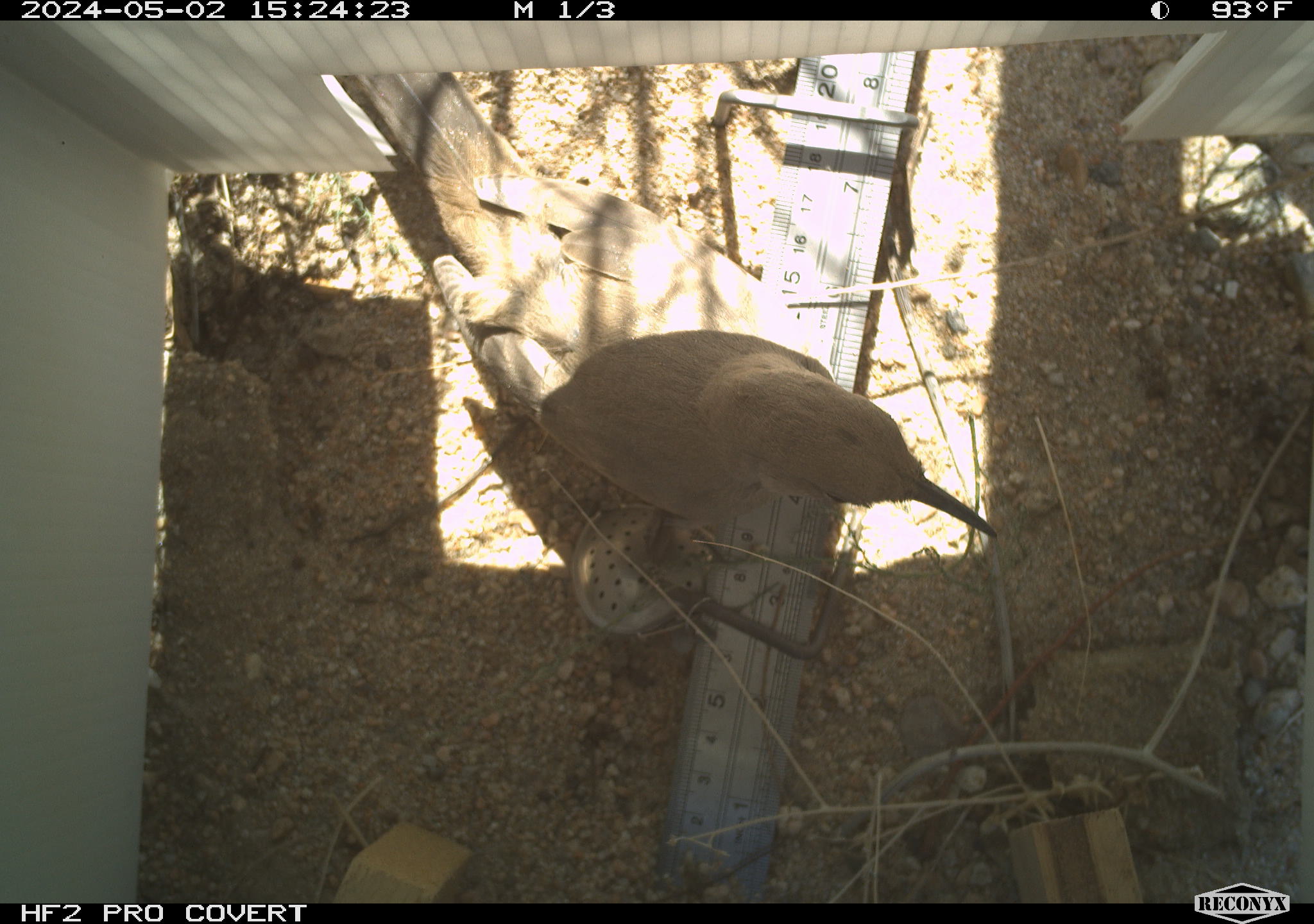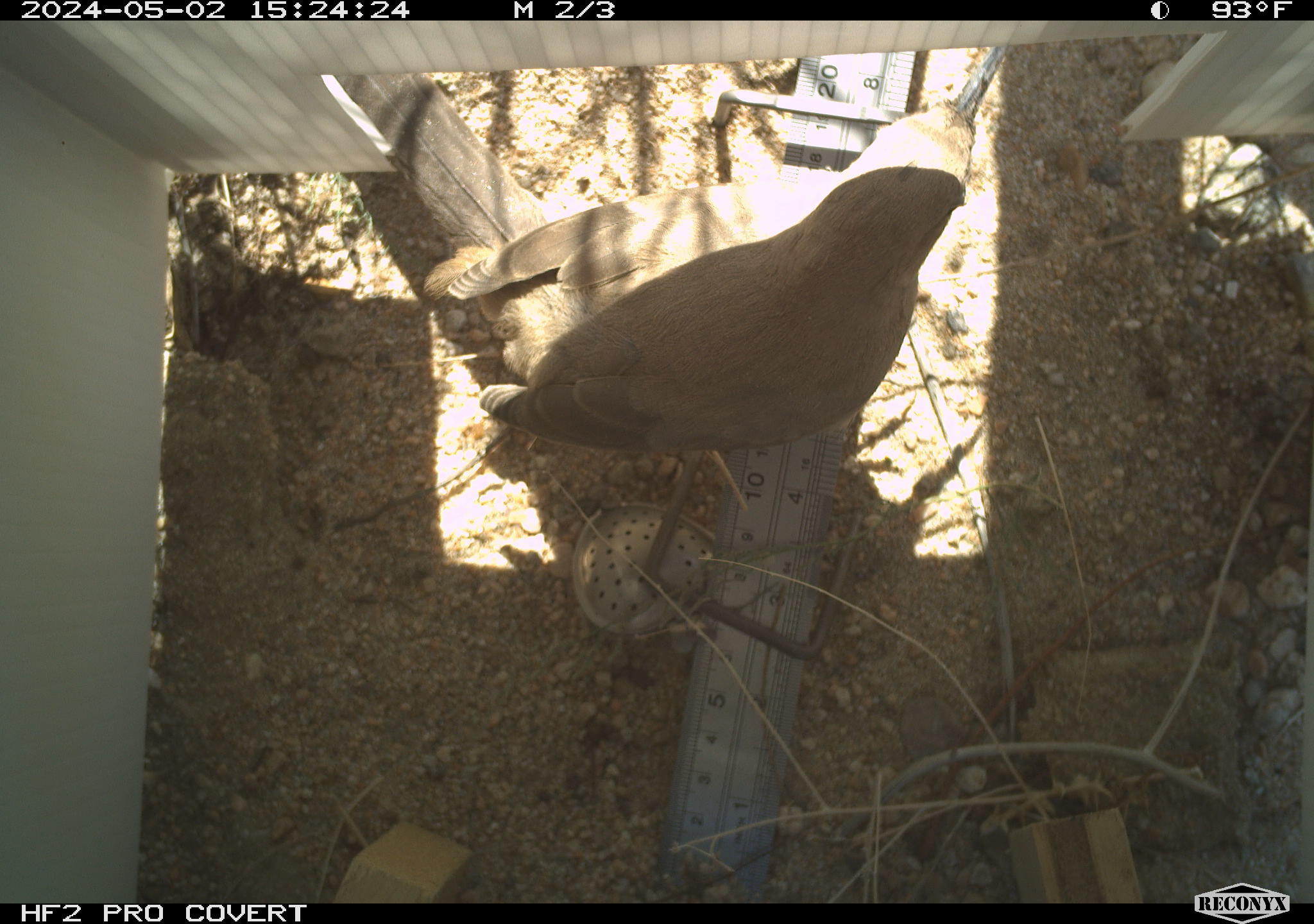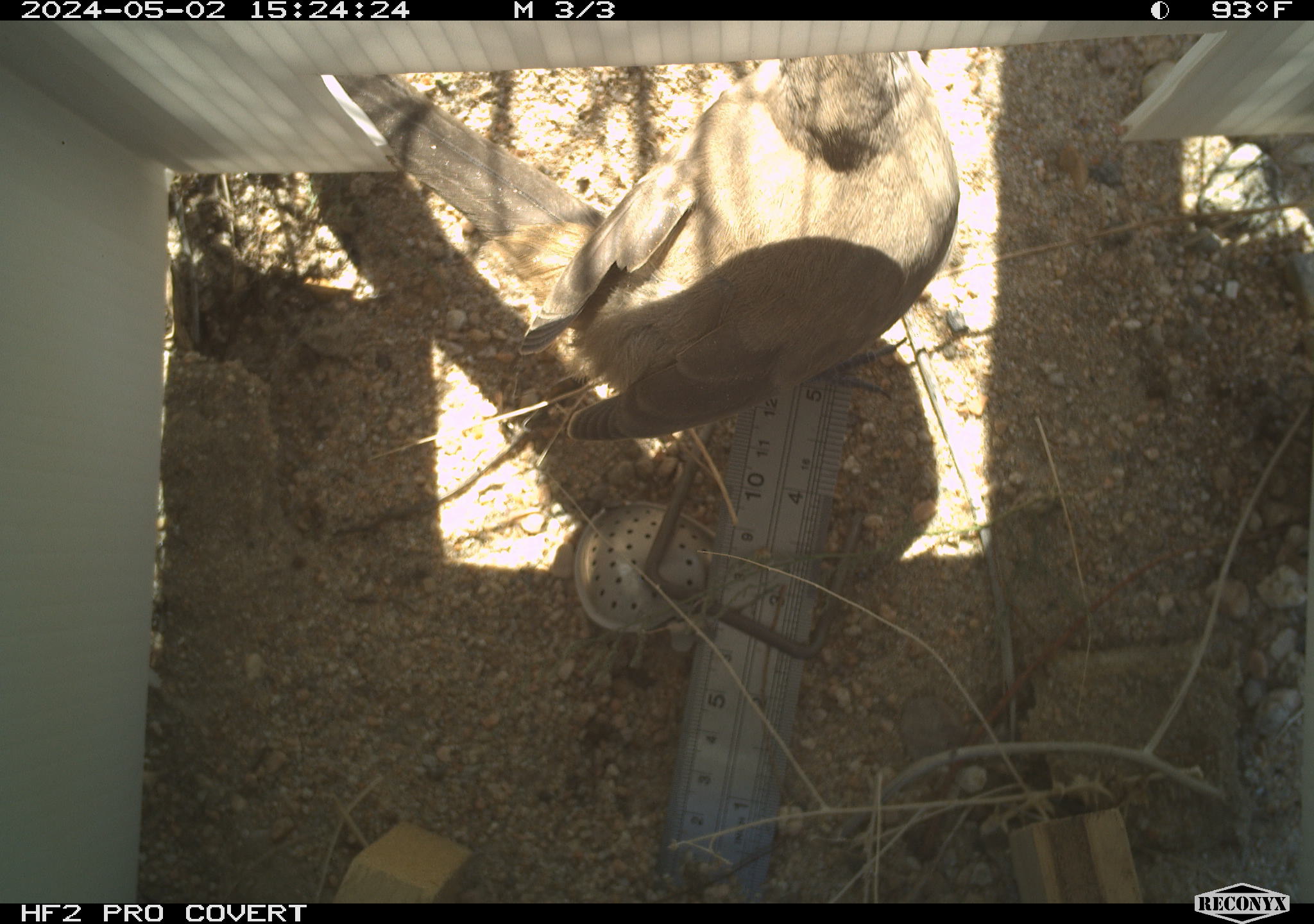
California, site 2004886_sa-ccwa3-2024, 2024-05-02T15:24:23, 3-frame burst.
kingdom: Animalia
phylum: Chordata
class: Aves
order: Passeriformes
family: Mimidae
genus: Toxostoma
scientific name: Toxostoma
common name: typical thrashers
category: toxostoma species